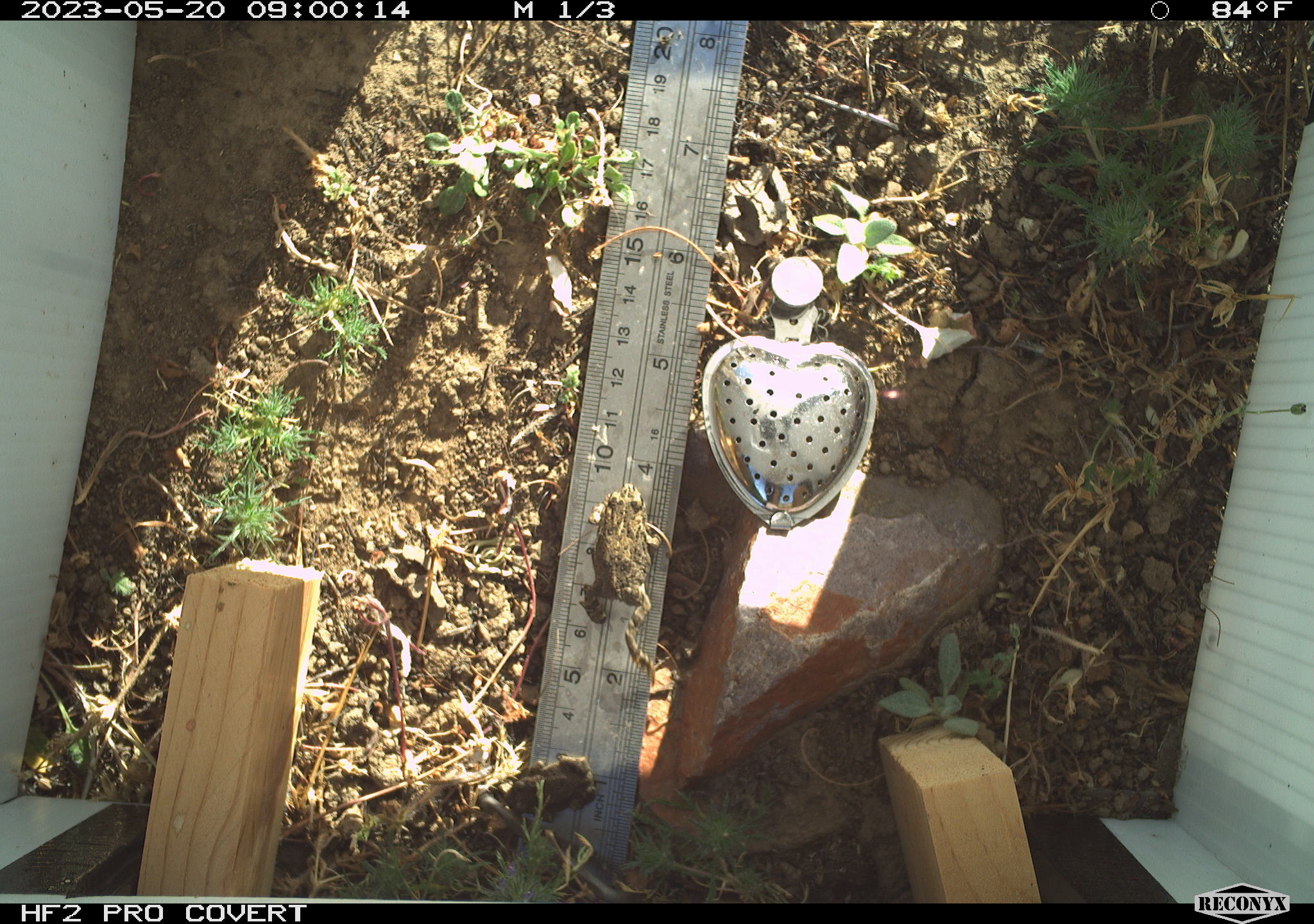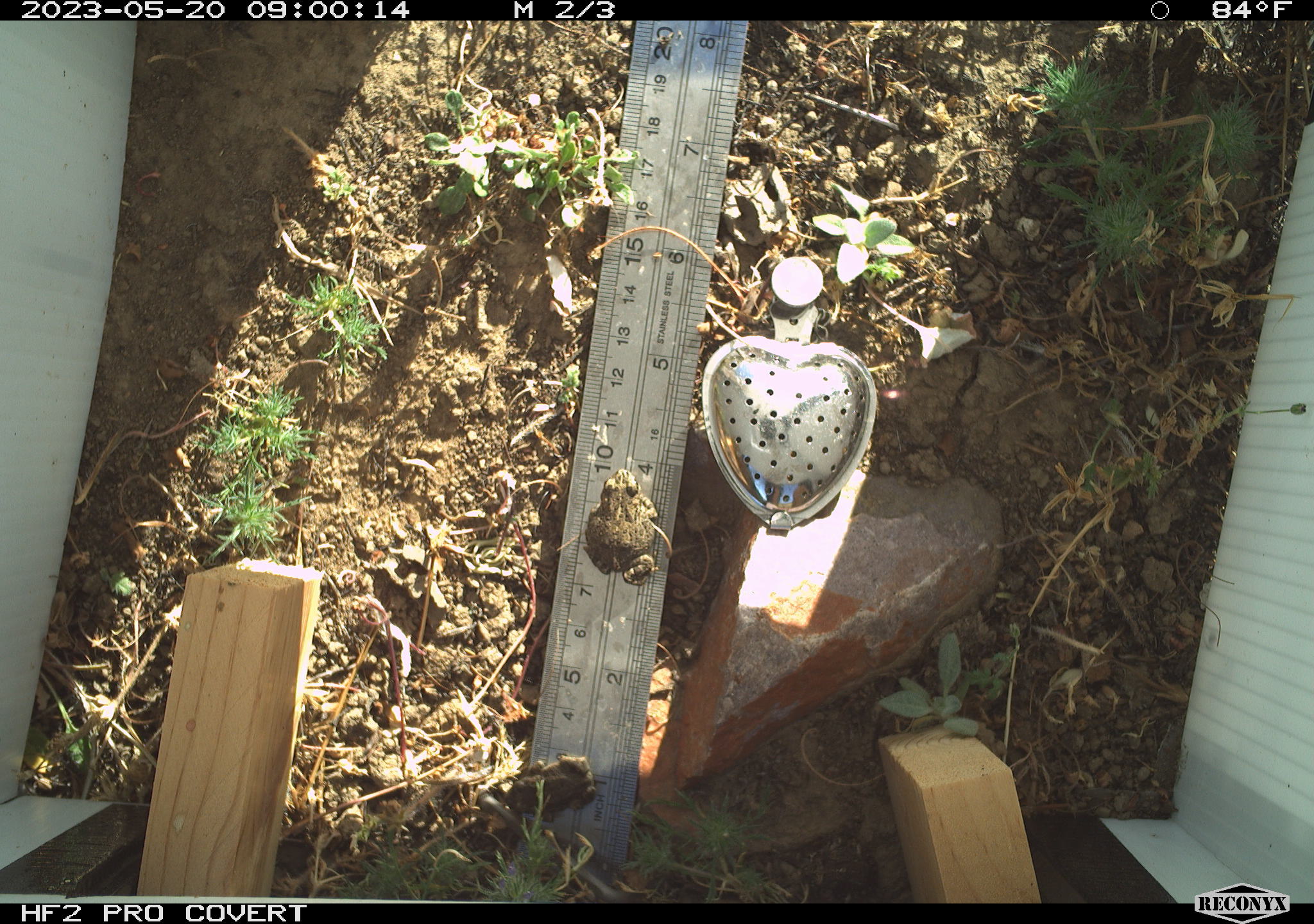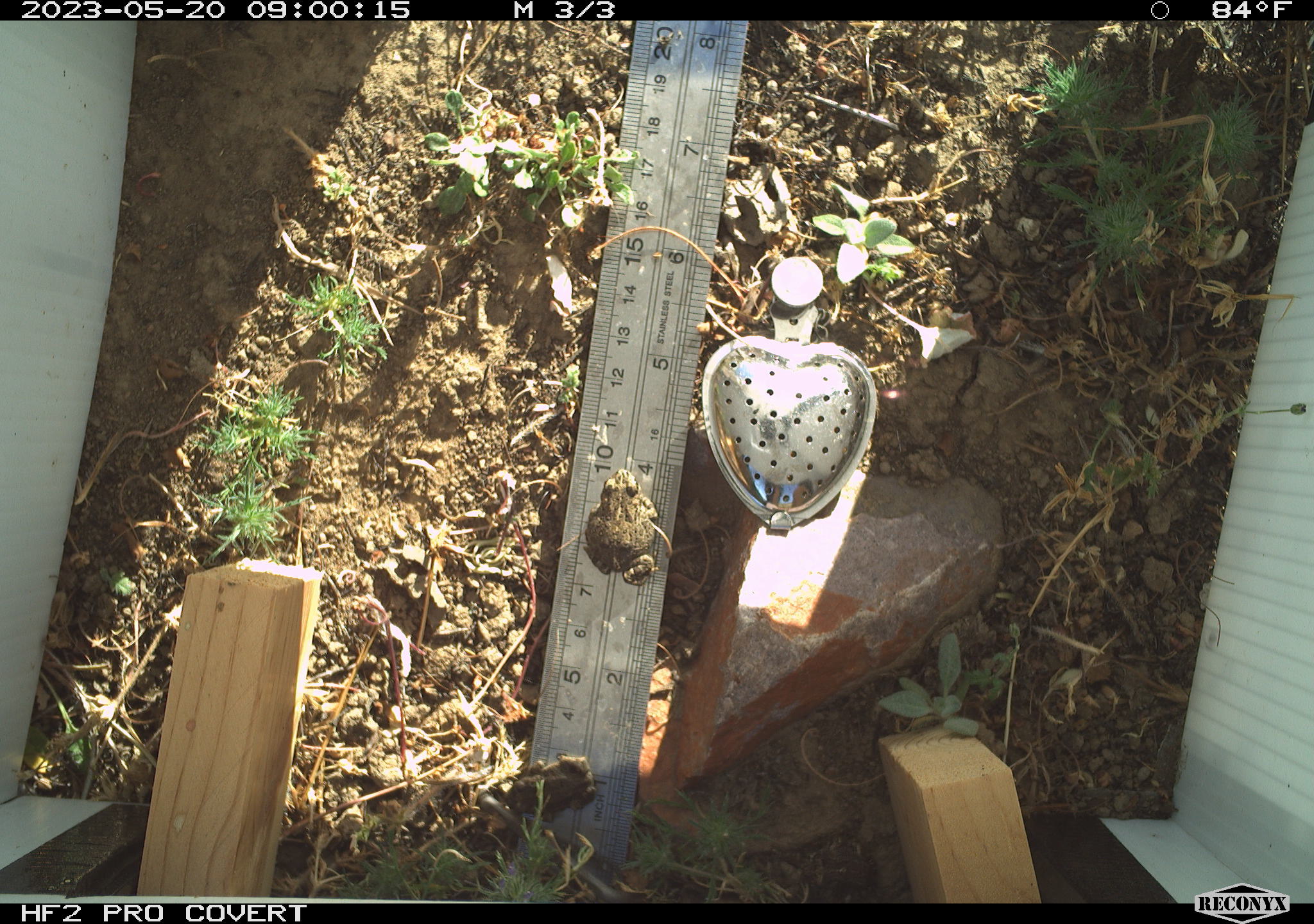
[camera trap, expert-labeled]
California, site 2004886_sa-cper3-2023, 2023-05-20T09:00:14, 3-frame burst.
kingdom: Animalia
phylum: Chordata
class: Amphibia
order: Anura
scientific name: Anura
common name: frogs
Frogs (Anura).